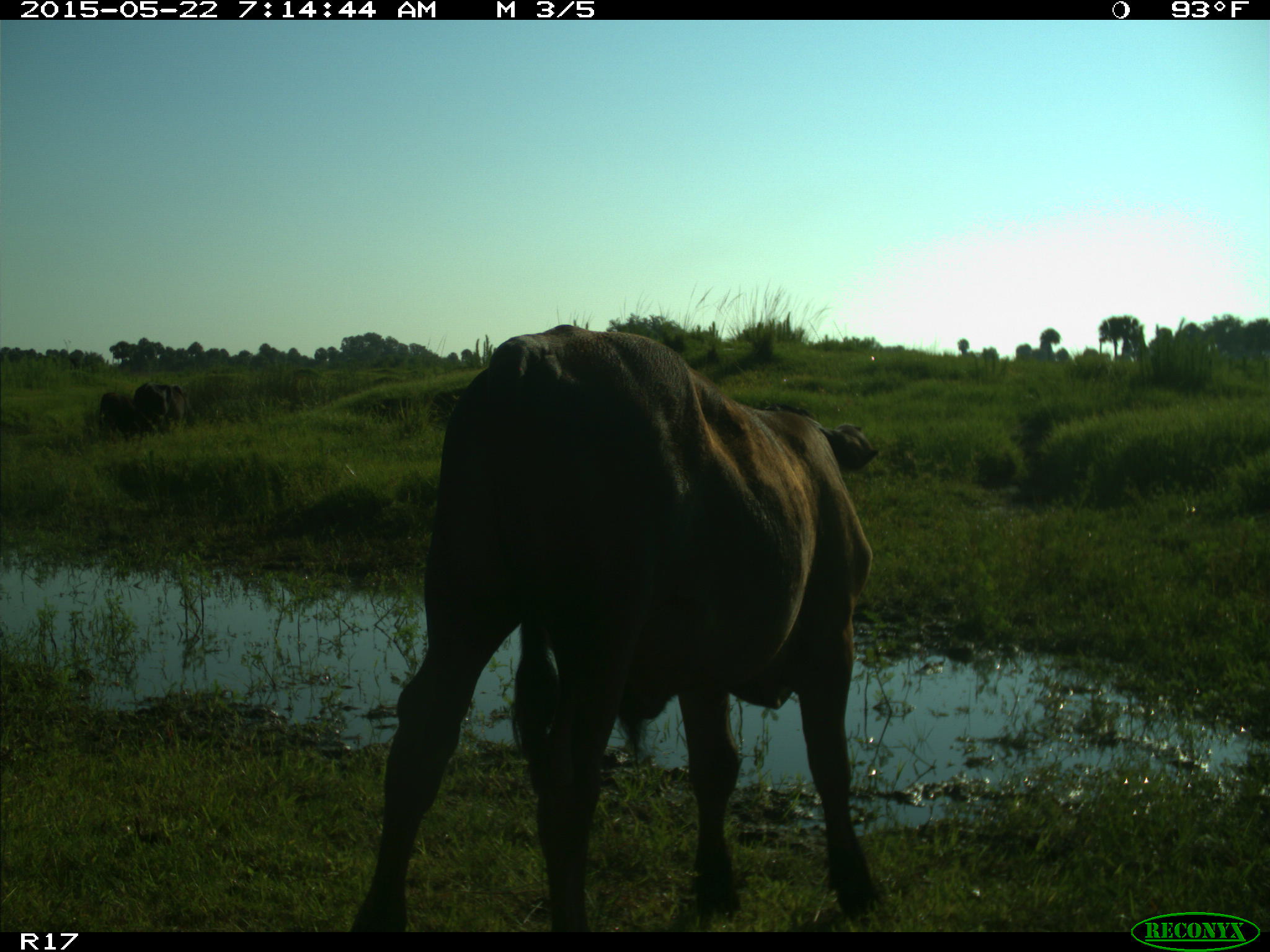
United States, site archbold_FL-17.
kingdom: Animalia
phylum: Chordata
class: Mammalia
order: Artiodactyla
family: Bovidae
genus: Bos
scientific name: Bos taurus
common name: domestic cow